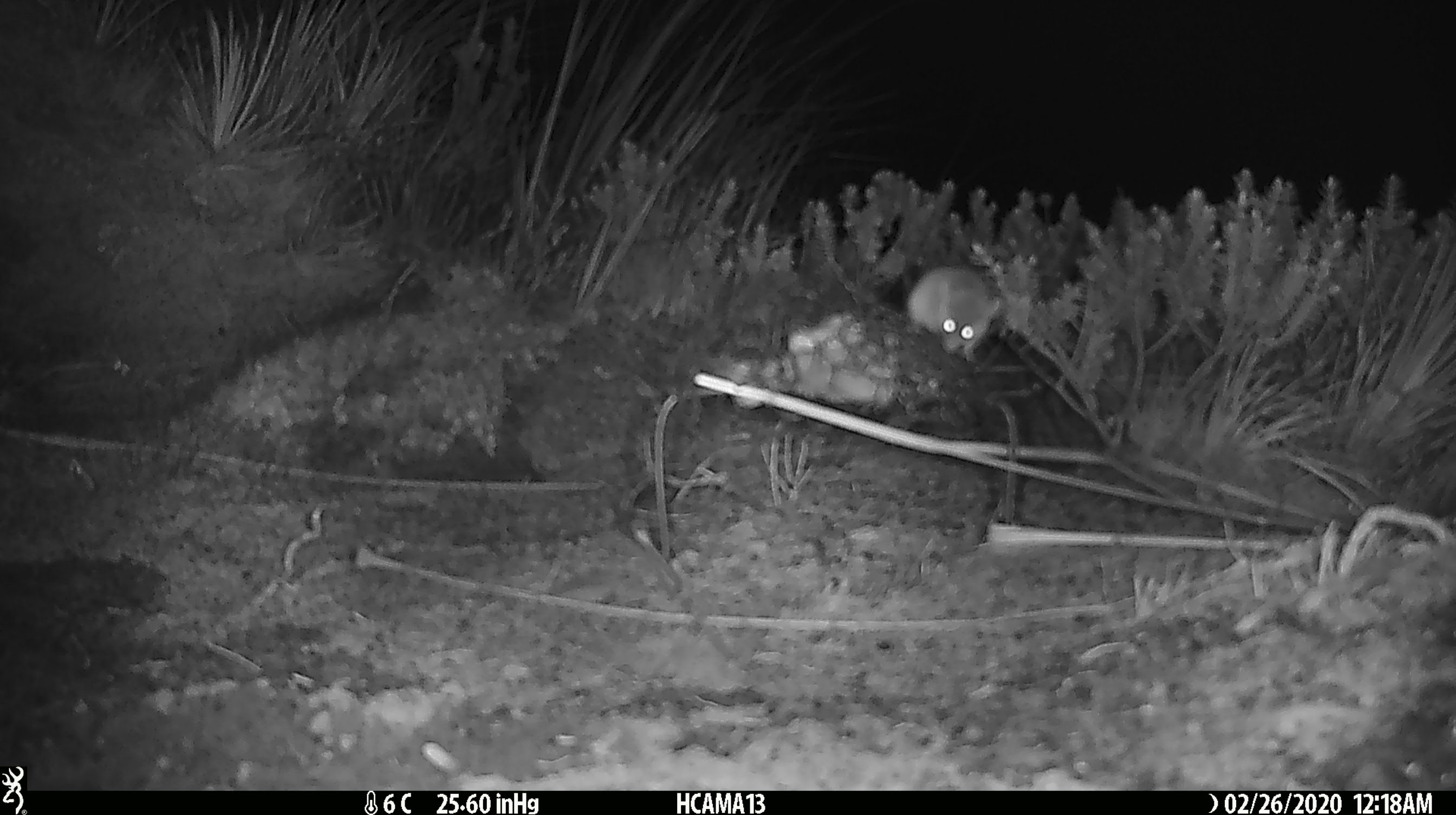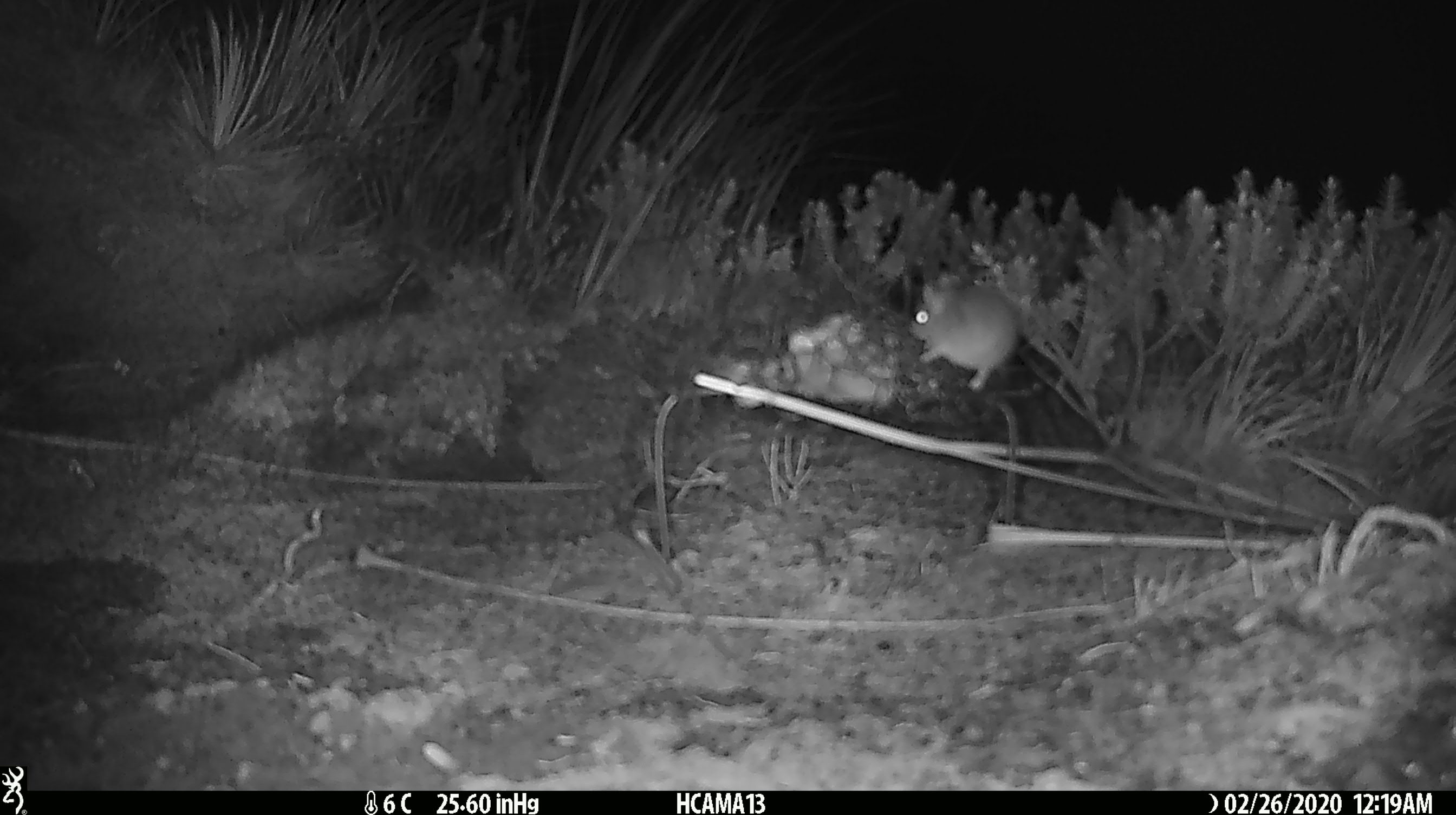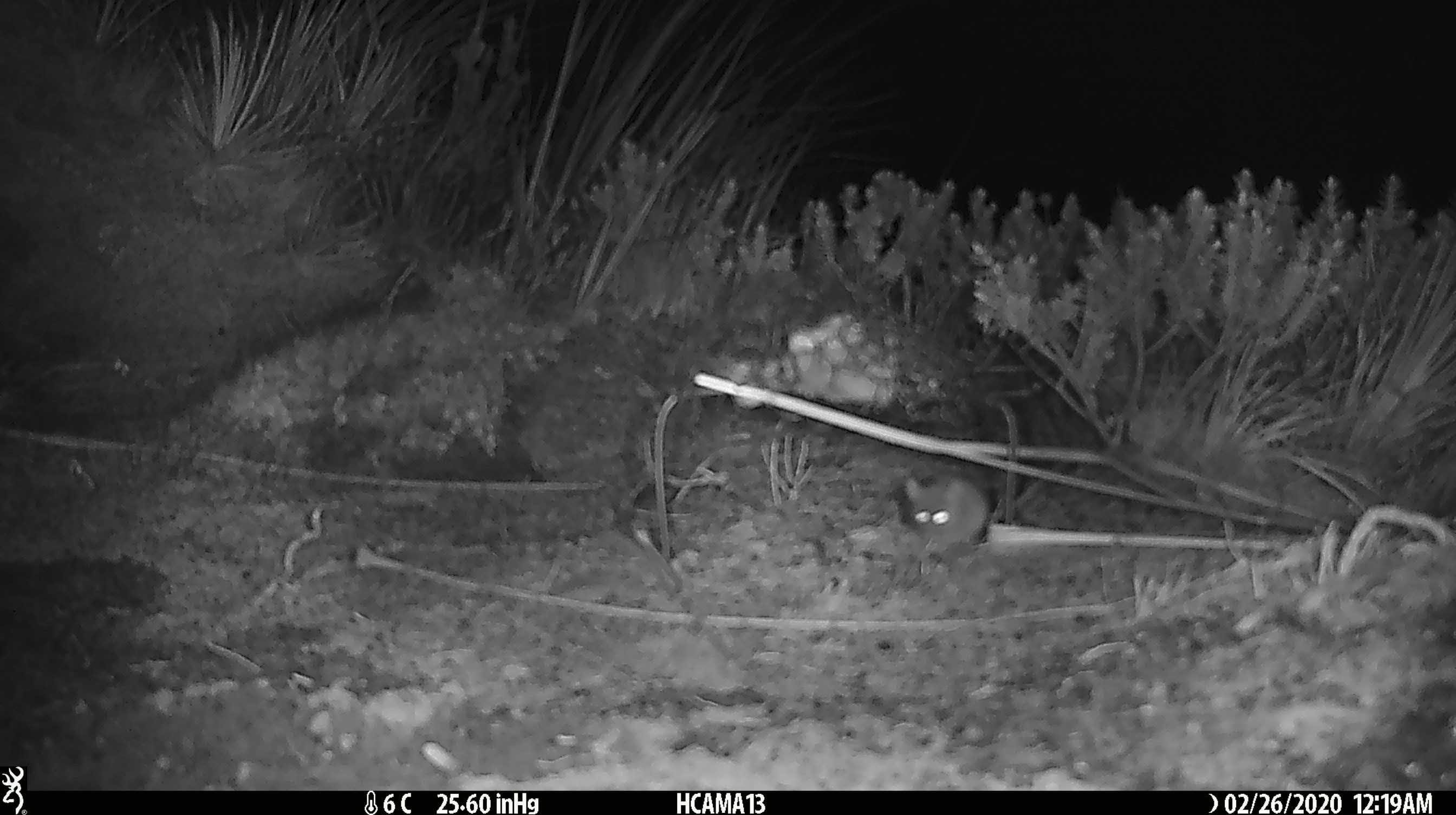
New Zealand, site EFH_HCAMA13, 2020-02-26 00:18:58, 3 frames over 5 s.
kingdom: Animalia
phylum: Chordata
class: Mammalia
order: Rodentia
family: Muridae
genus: Mus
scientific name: Mus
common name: mouse